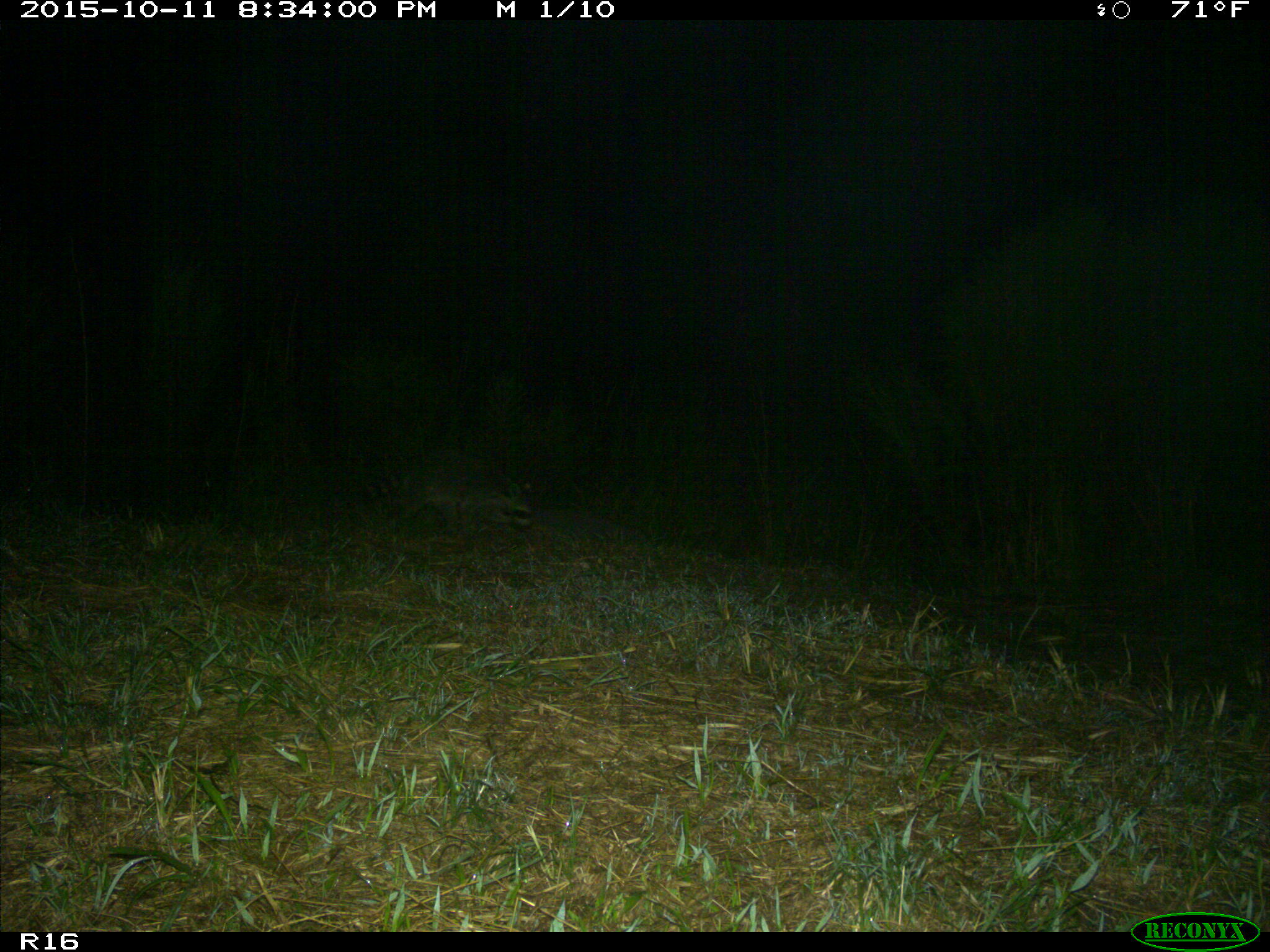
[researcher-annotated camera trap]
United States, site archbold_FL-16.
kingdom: Animalia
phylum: Chordata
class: Mammalia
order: Carnivora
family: Procyonidae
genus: Procyon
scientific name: Procyon lotor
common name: common raccoon